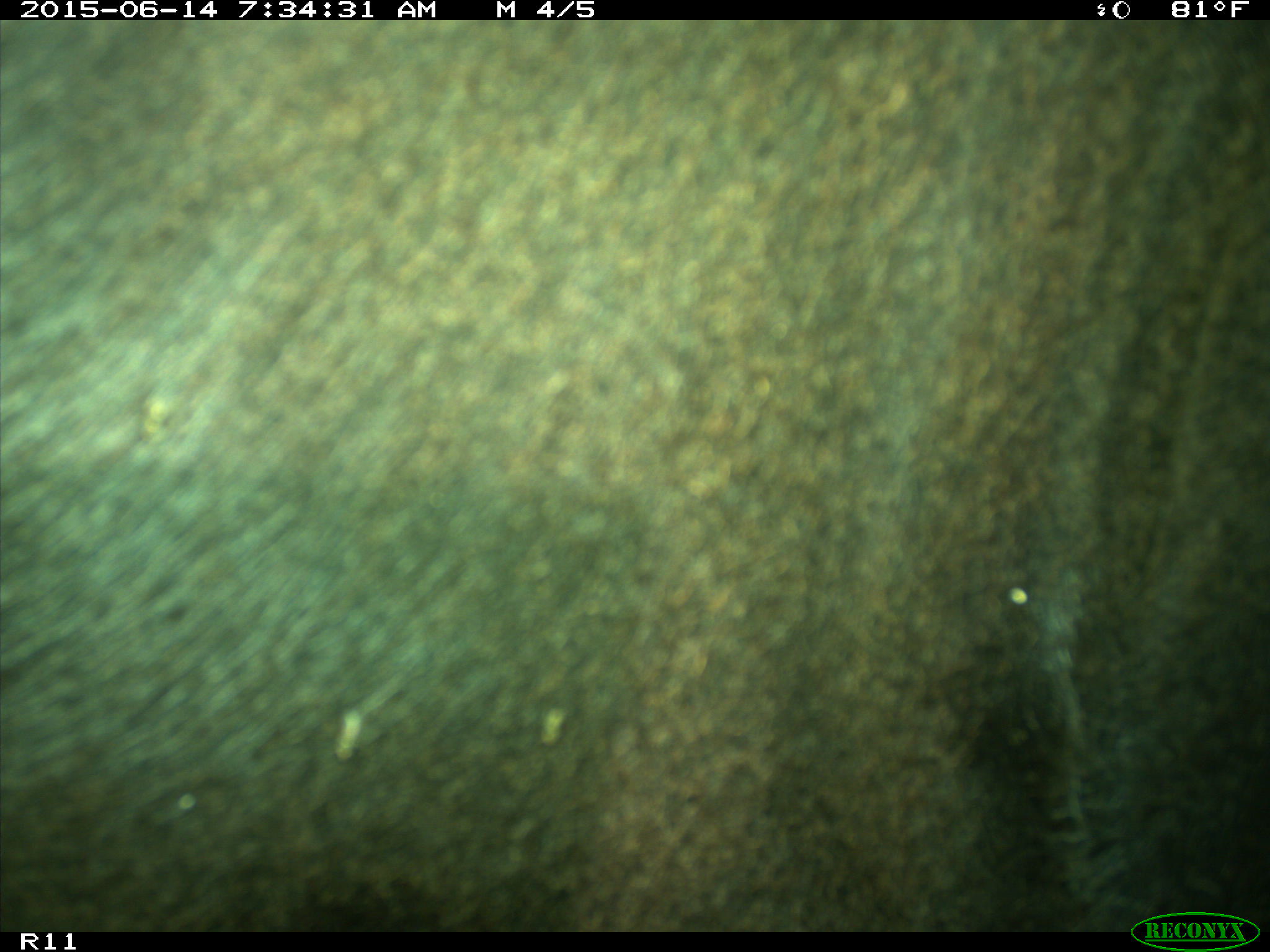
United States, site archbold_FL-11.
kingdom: Animalia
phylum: Chordata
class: Mammalia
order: Artiodactyla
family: Bovidae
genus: Bos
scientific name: Bos taurus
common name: domestic cow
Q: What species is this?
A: Bos taurus (domestic cow).